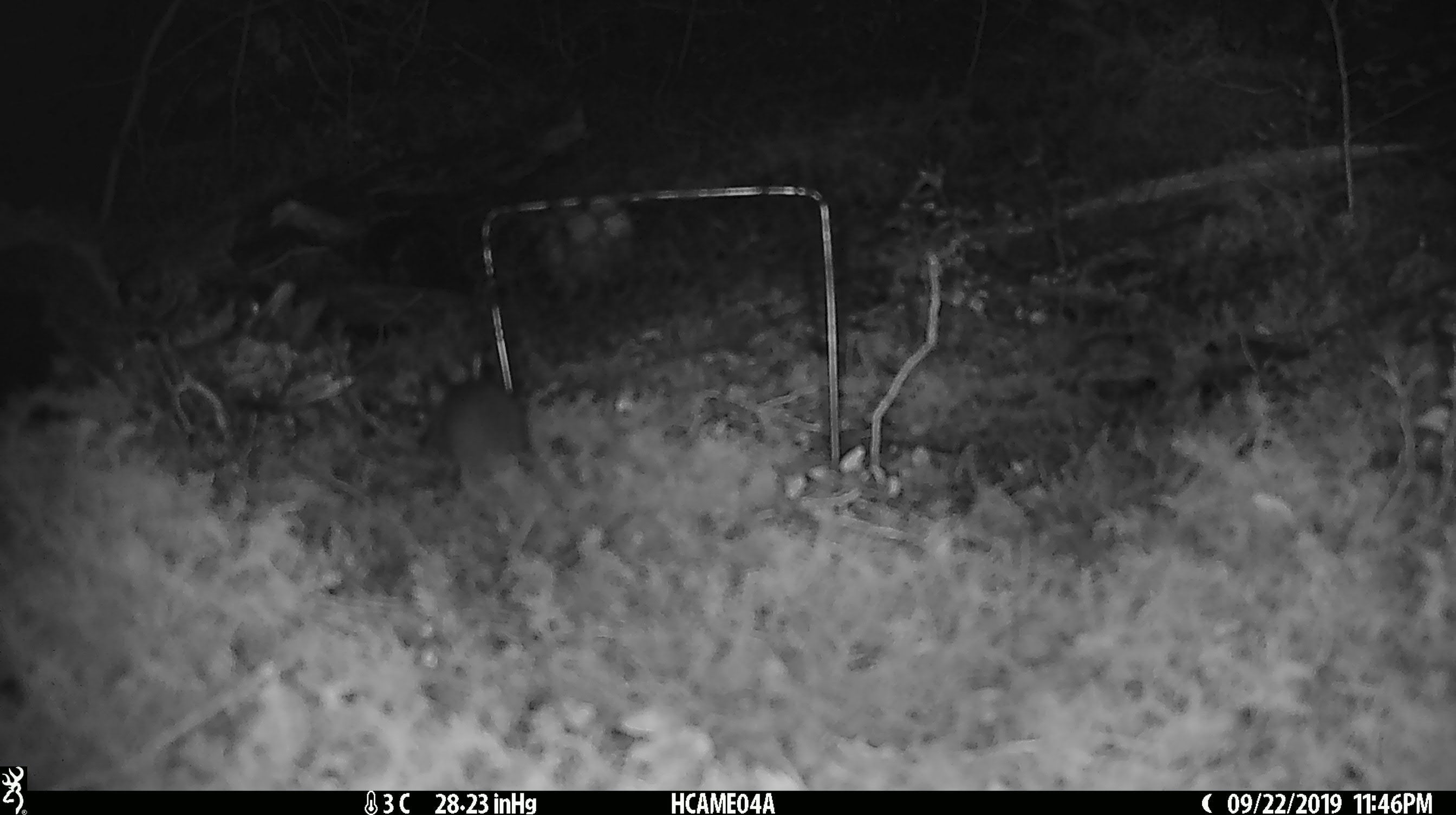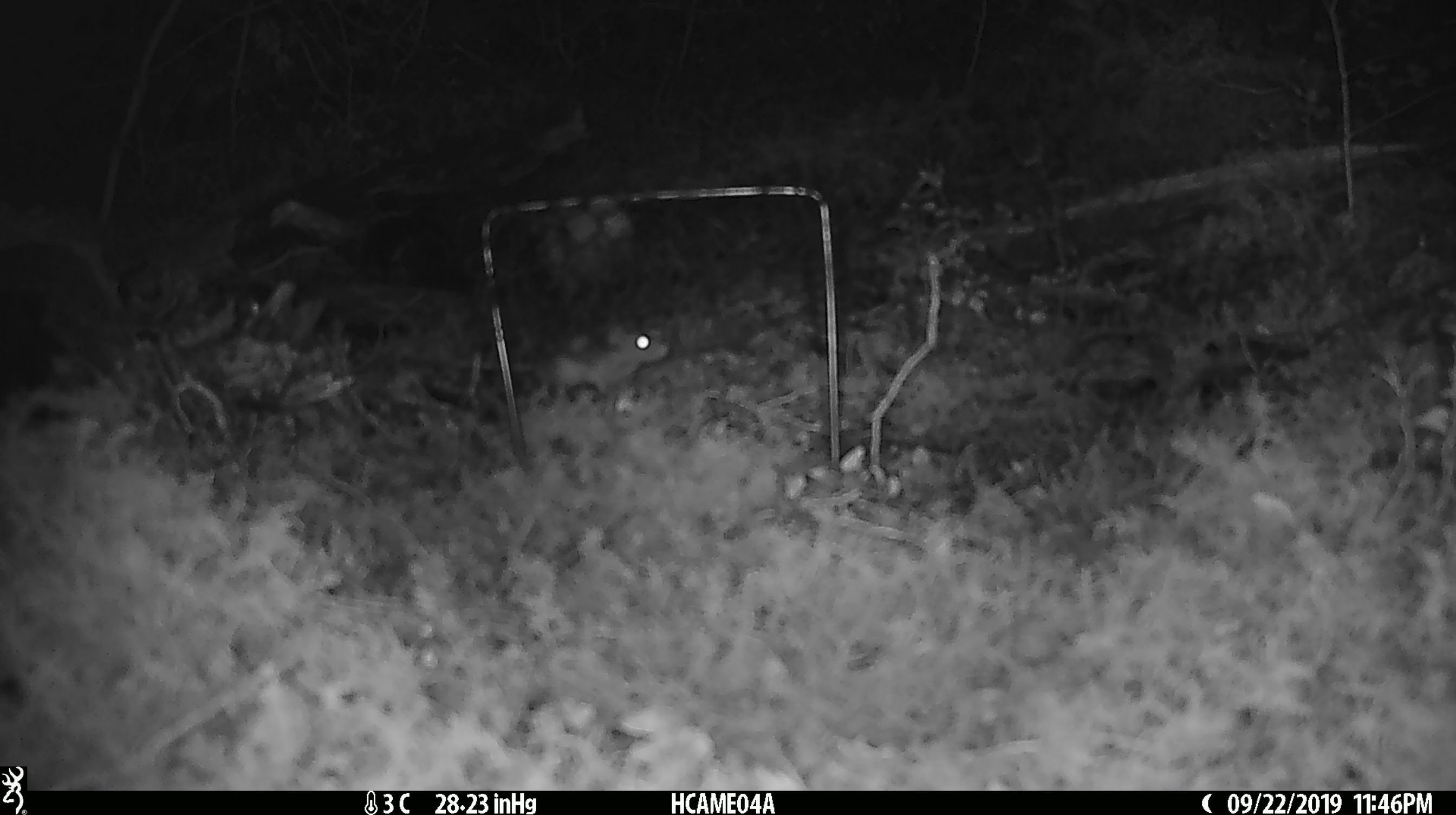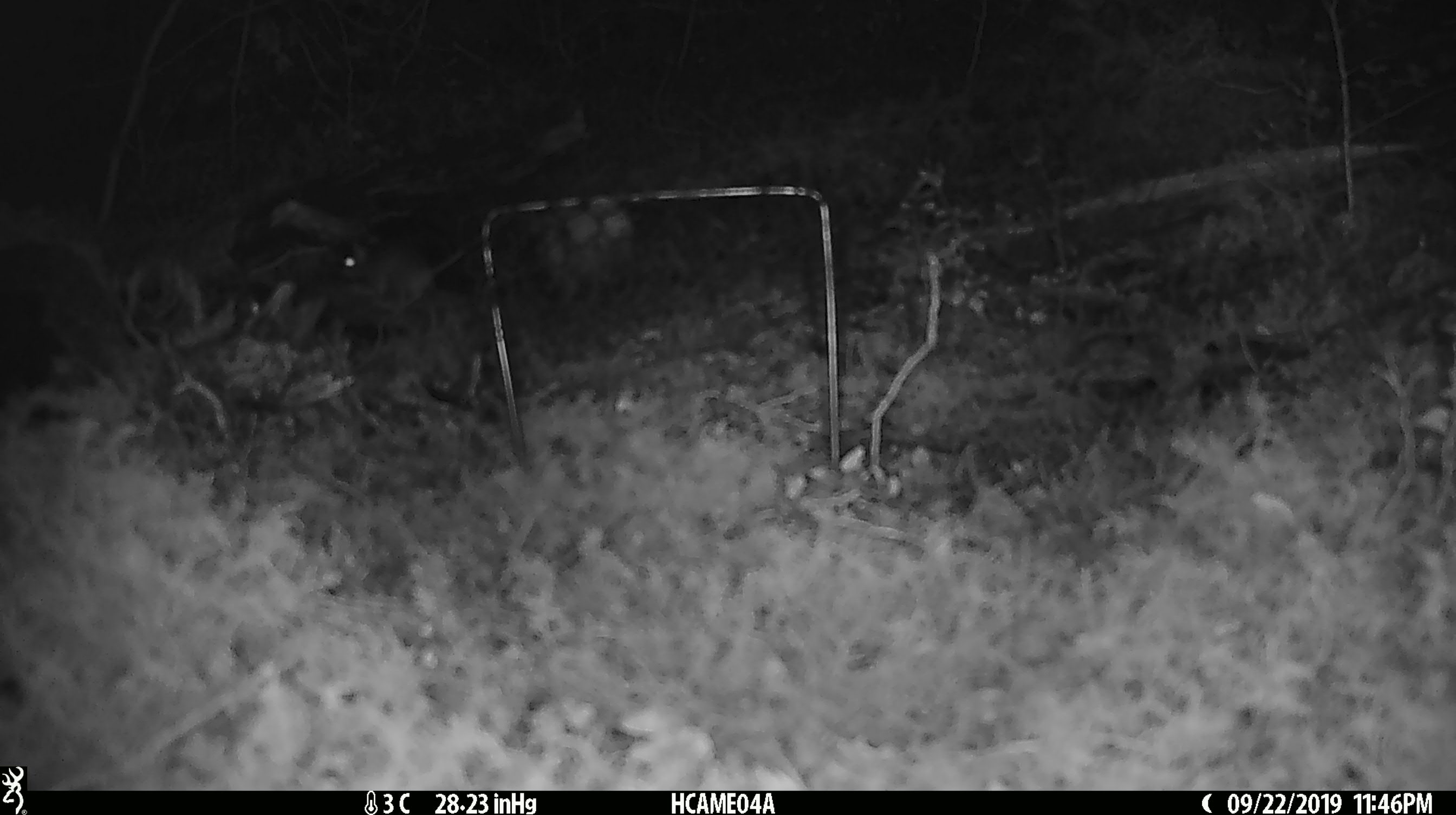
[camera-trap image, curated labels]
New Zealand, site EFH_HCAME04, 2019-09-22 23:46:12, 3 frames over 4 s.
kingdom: Animalia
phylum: Chordata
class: Mammalia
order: Rodentia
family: Muridae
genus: Mus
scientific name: Mus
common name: mouse